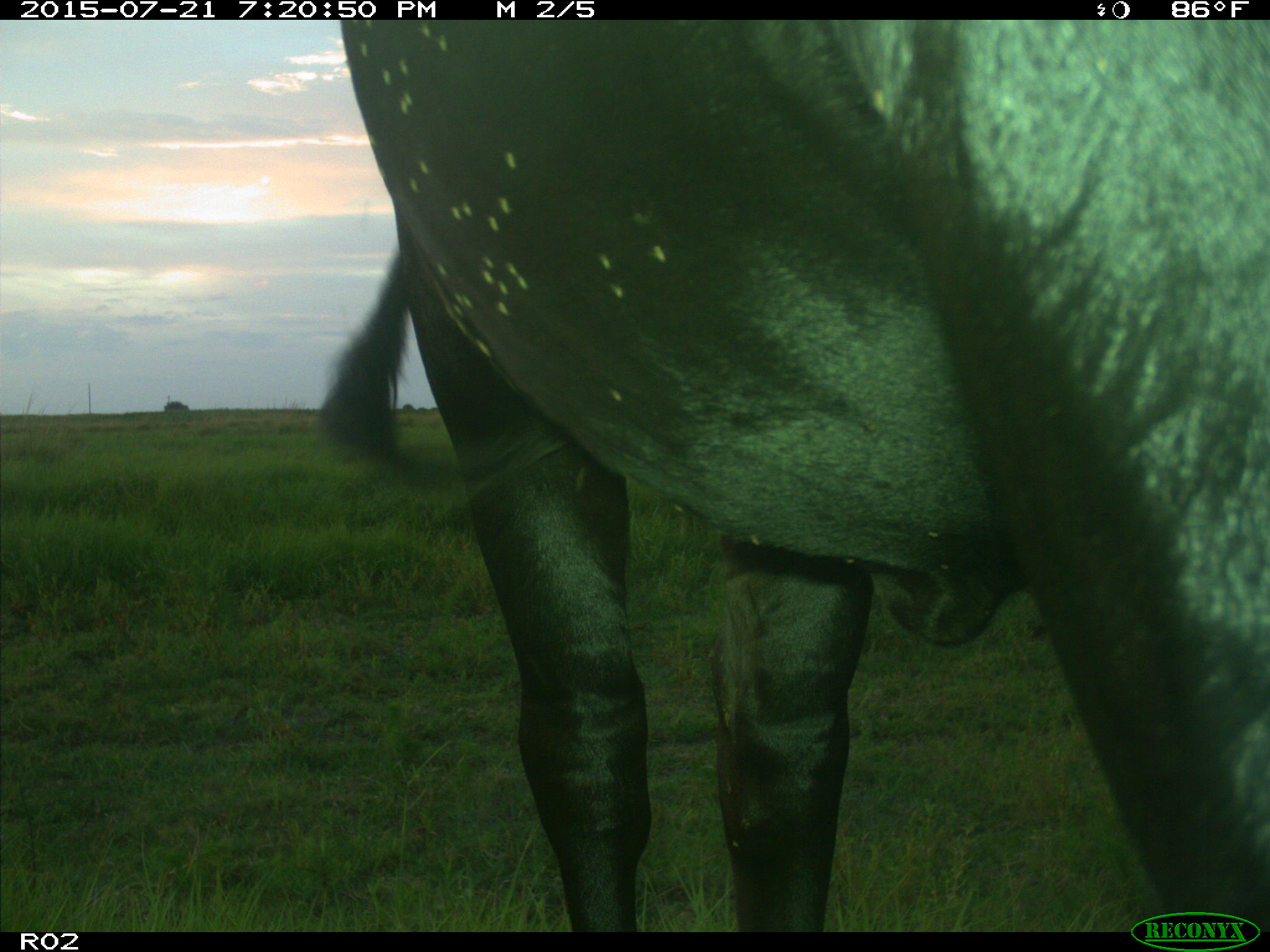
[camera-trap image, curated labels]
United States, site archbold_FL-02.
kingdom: Animalia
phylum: Chordata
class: Mammalia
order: Artiodactyla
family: Bovidae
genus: Bos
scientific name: Bos taurus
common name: domestic cow